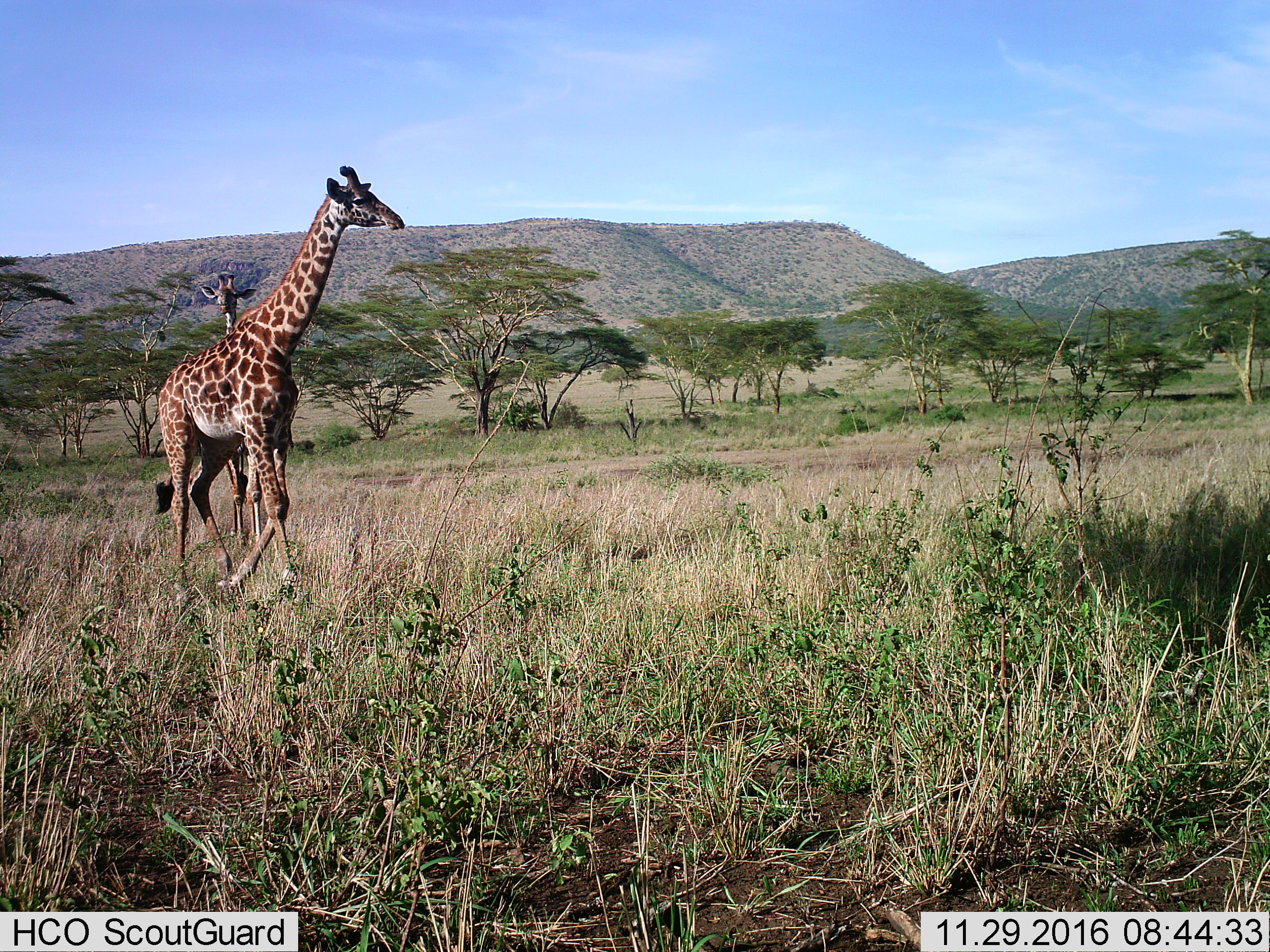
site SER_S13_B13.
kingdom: Animalia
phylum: Chordata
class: Mammalia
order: Artiodactyla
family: Giraffidae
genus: Giraffa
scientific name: Giraffa camelopardalis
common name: giraffe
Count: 2.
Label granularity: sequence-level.